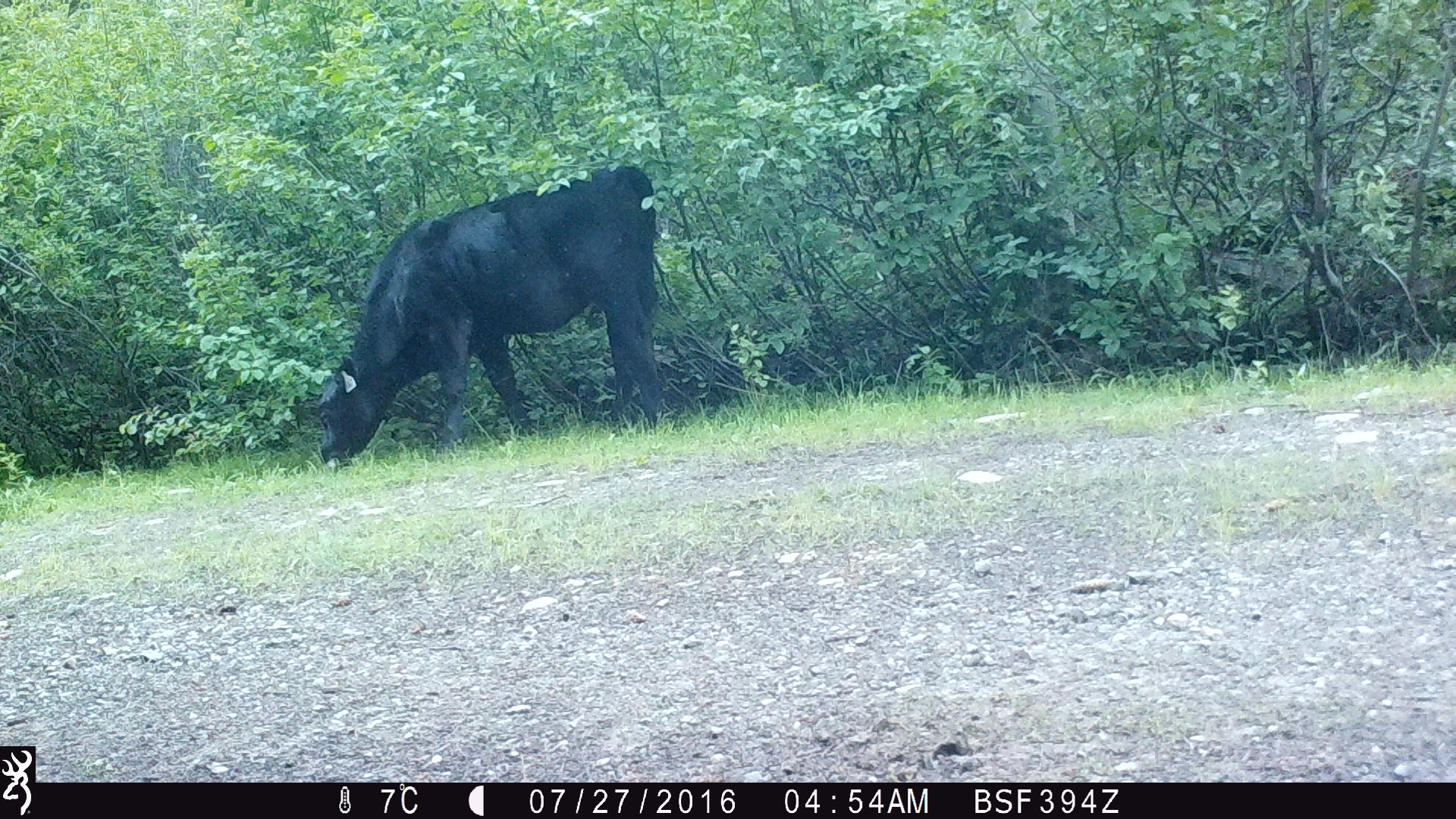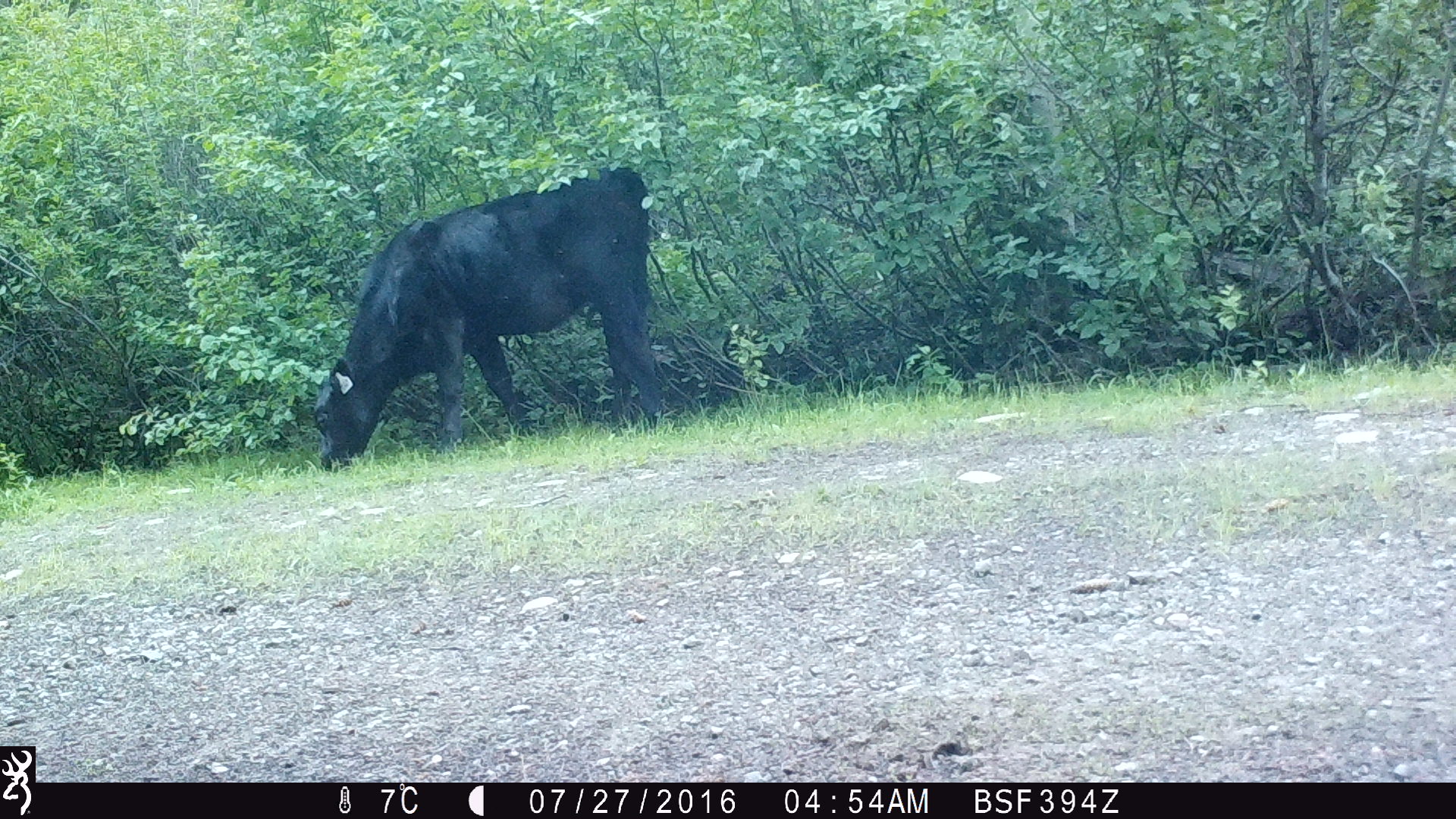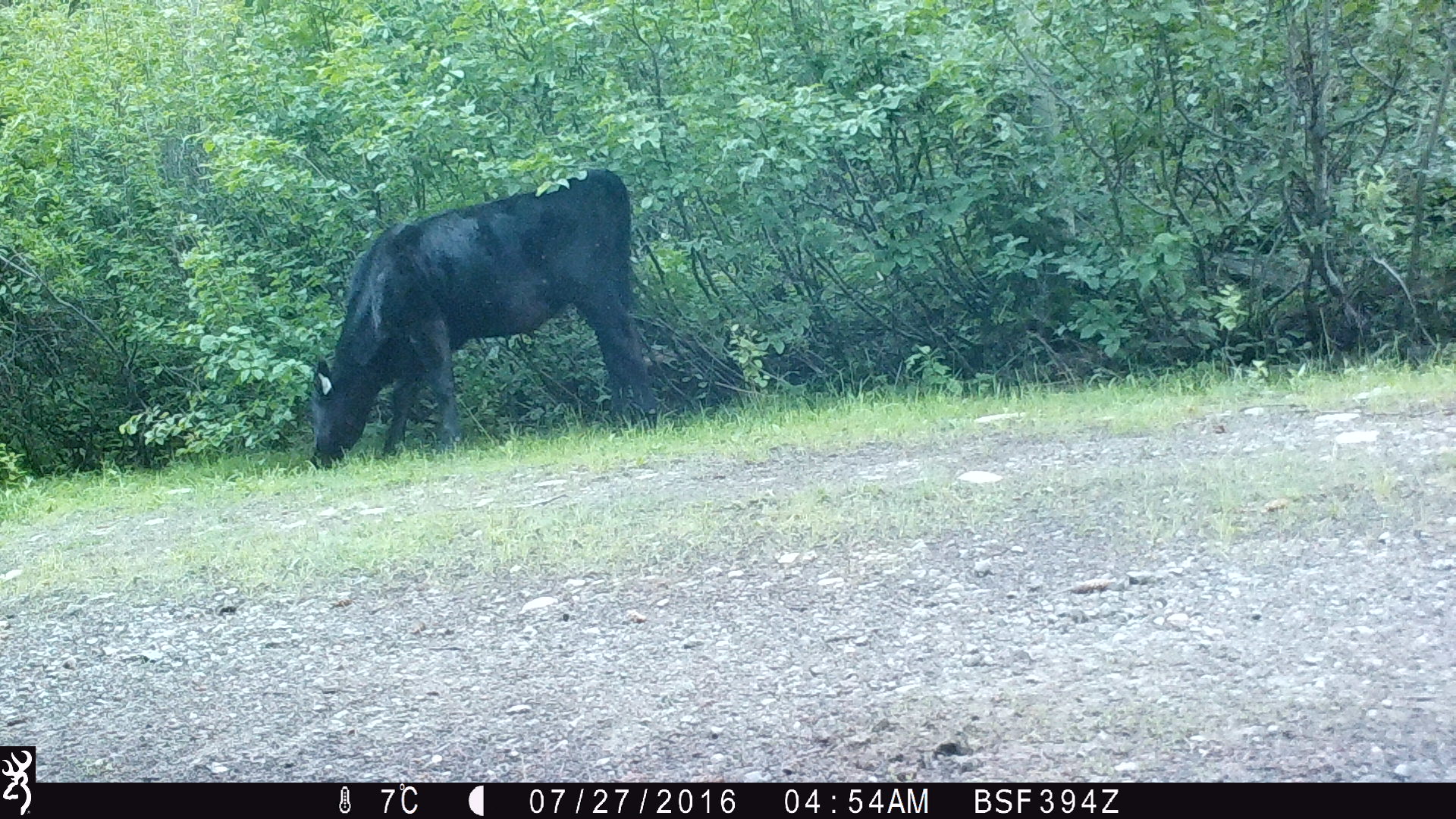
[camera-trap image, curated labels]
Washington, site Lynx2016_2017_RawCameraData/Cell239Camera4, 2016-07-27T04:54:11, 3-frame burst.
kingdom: Animalia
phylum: Chordata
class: Mammalia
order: Artiodactyla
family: Bovidae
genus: Bos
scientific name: Bos taurus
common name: domestic cattle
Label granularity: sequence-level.